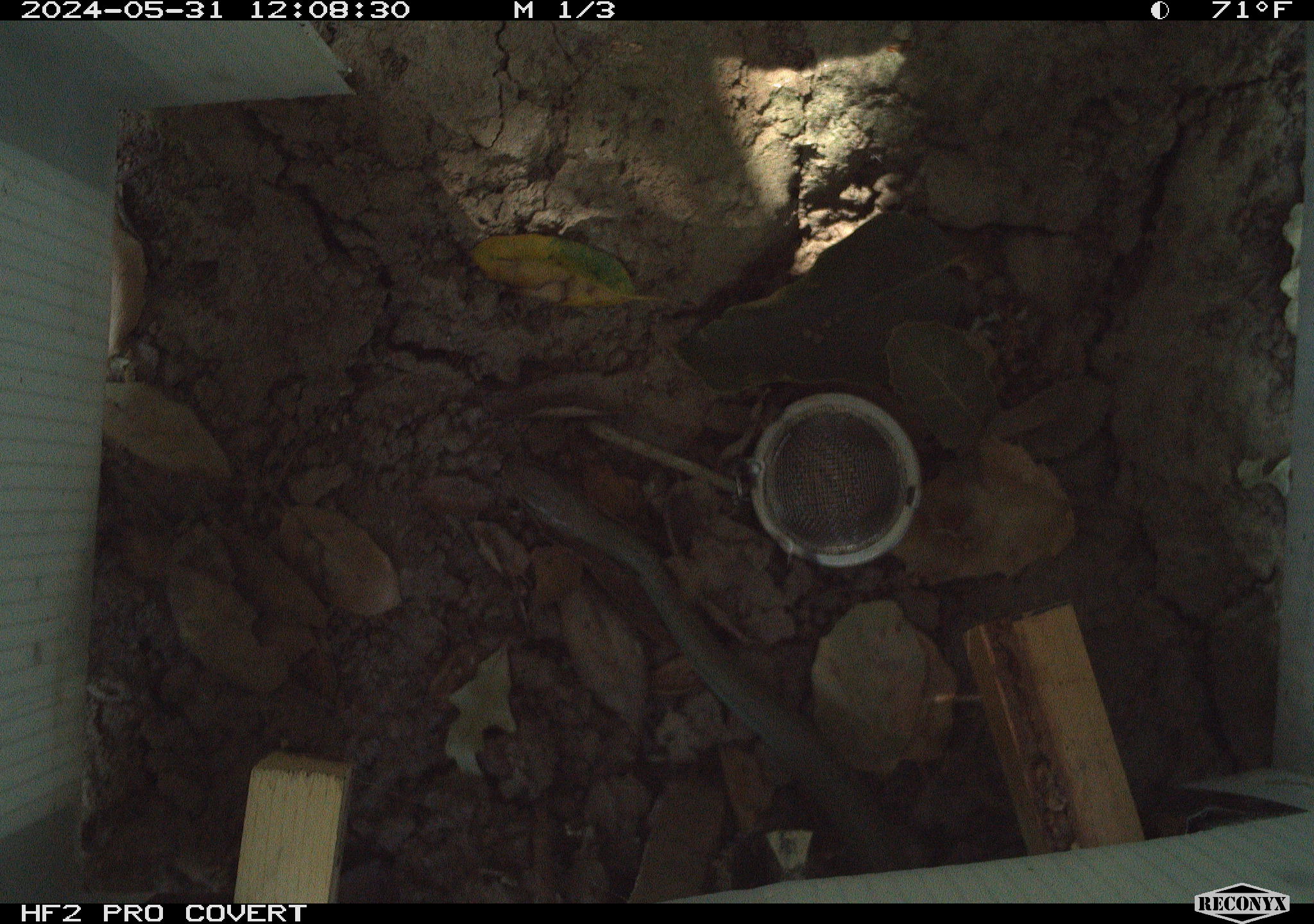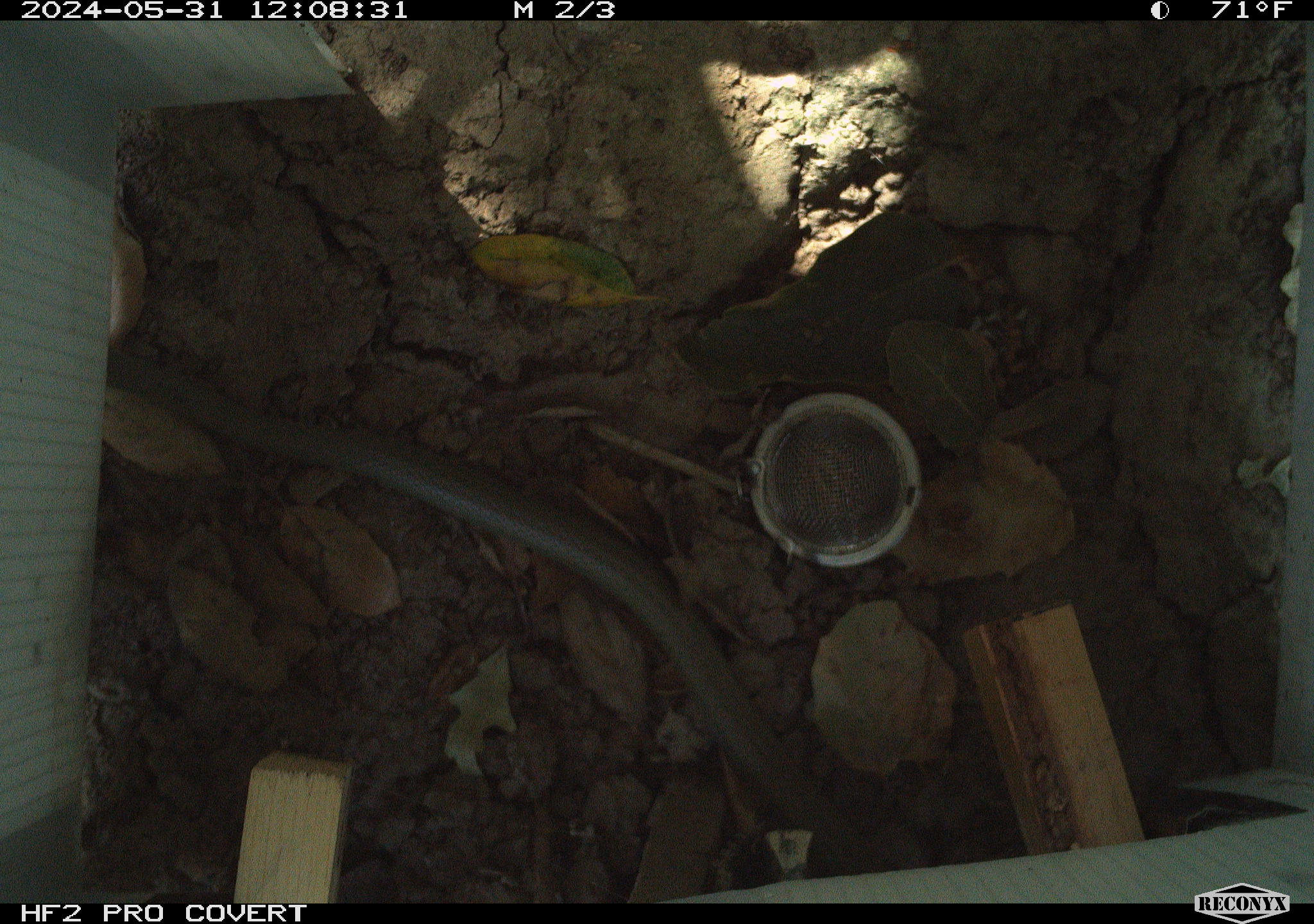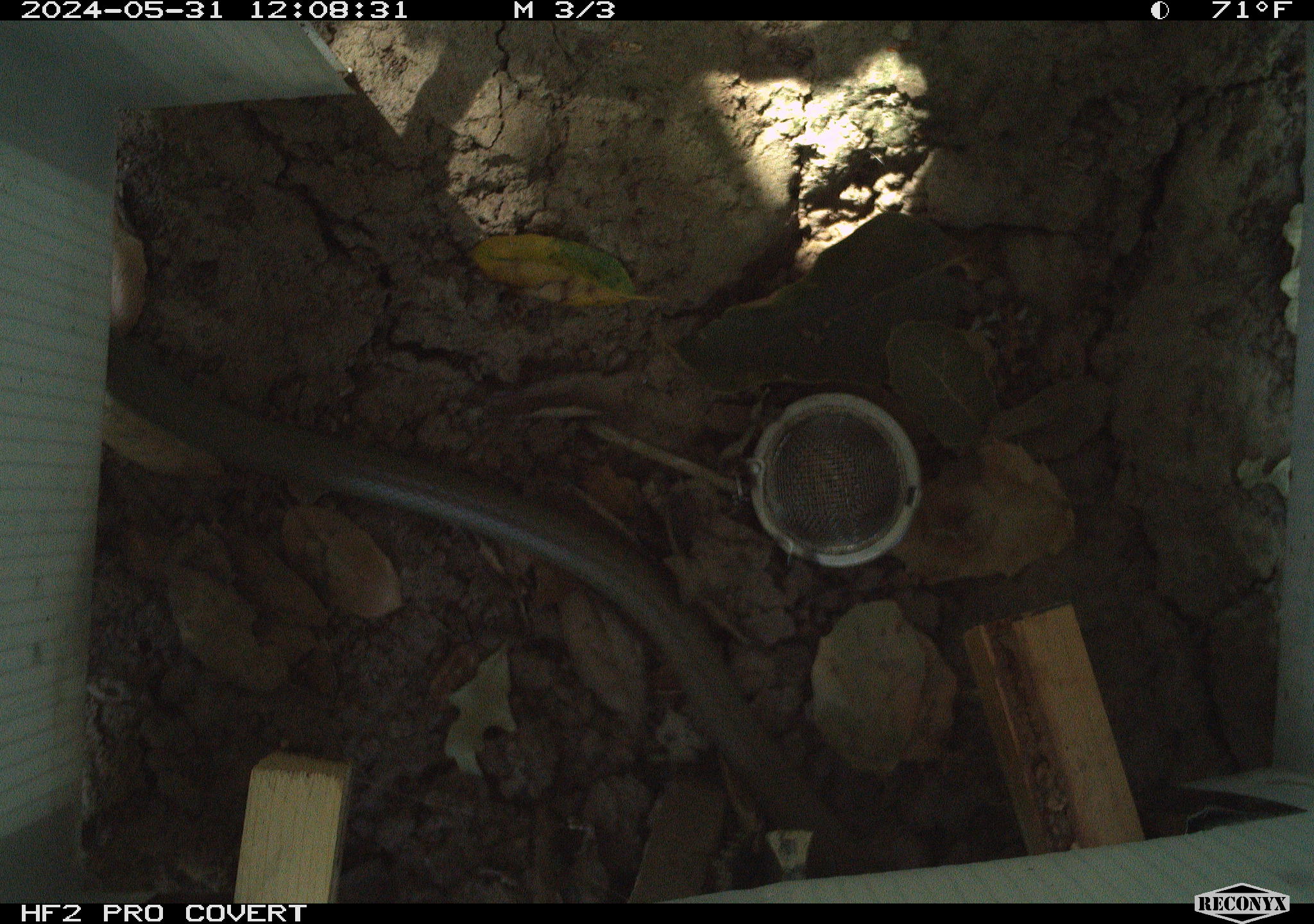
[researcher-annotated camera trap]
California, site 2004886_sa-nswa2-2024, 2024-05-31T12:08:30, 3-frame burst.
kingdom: Animalia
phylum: Chordata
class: Reptilia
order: Squamata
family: Colubridae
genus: Coluber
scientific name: Coluber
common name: north american racers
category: coluber species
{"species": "coluber species (north american racers) (Coluber)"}